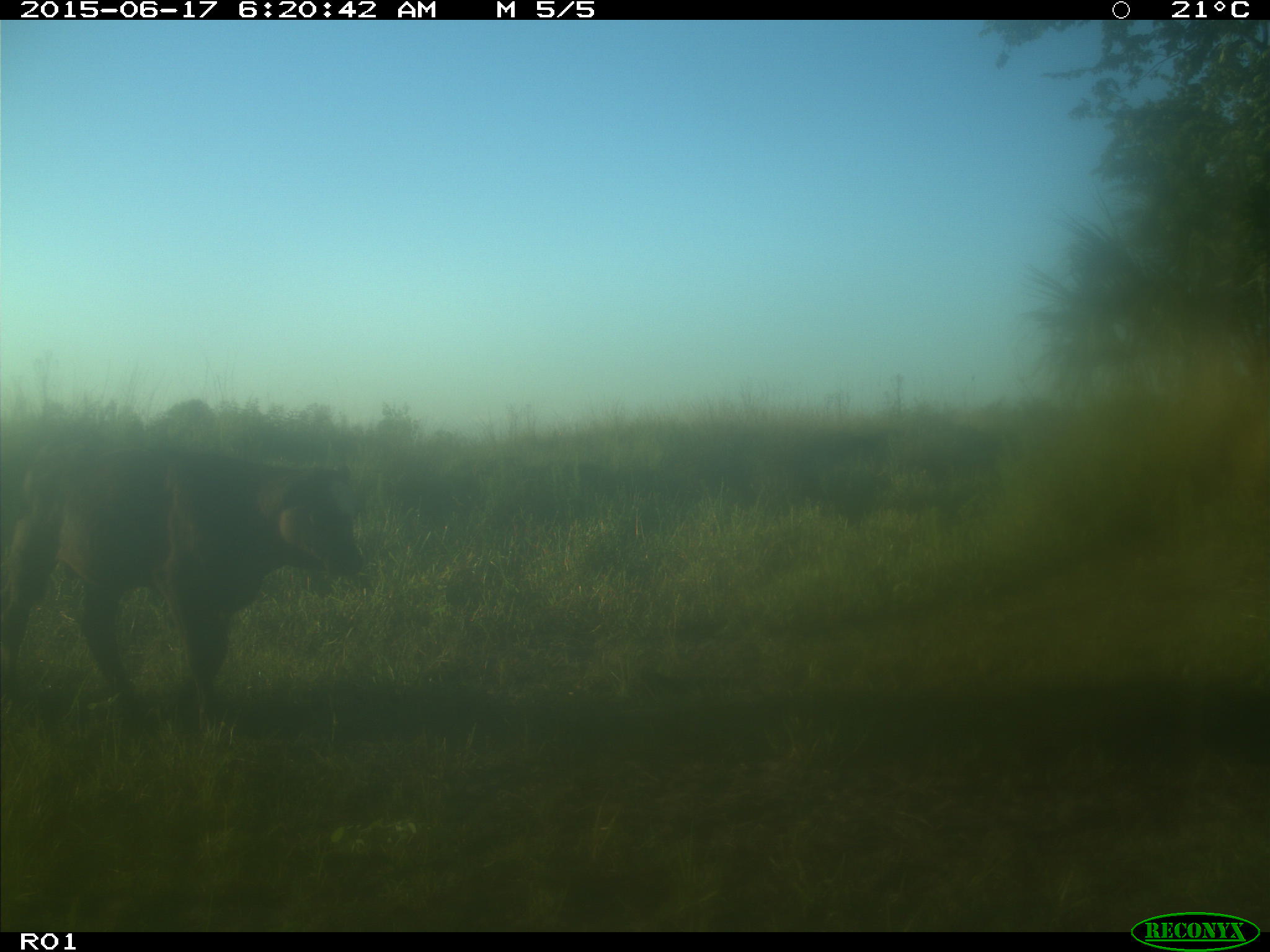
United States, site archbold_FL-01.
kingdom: Animalia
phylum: Chordata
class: Mammalia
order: Artiodactyla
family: Bovidae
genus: Bos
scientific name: Bos taurus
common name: domestic cow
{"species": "Bos taurus (domestic cow)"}